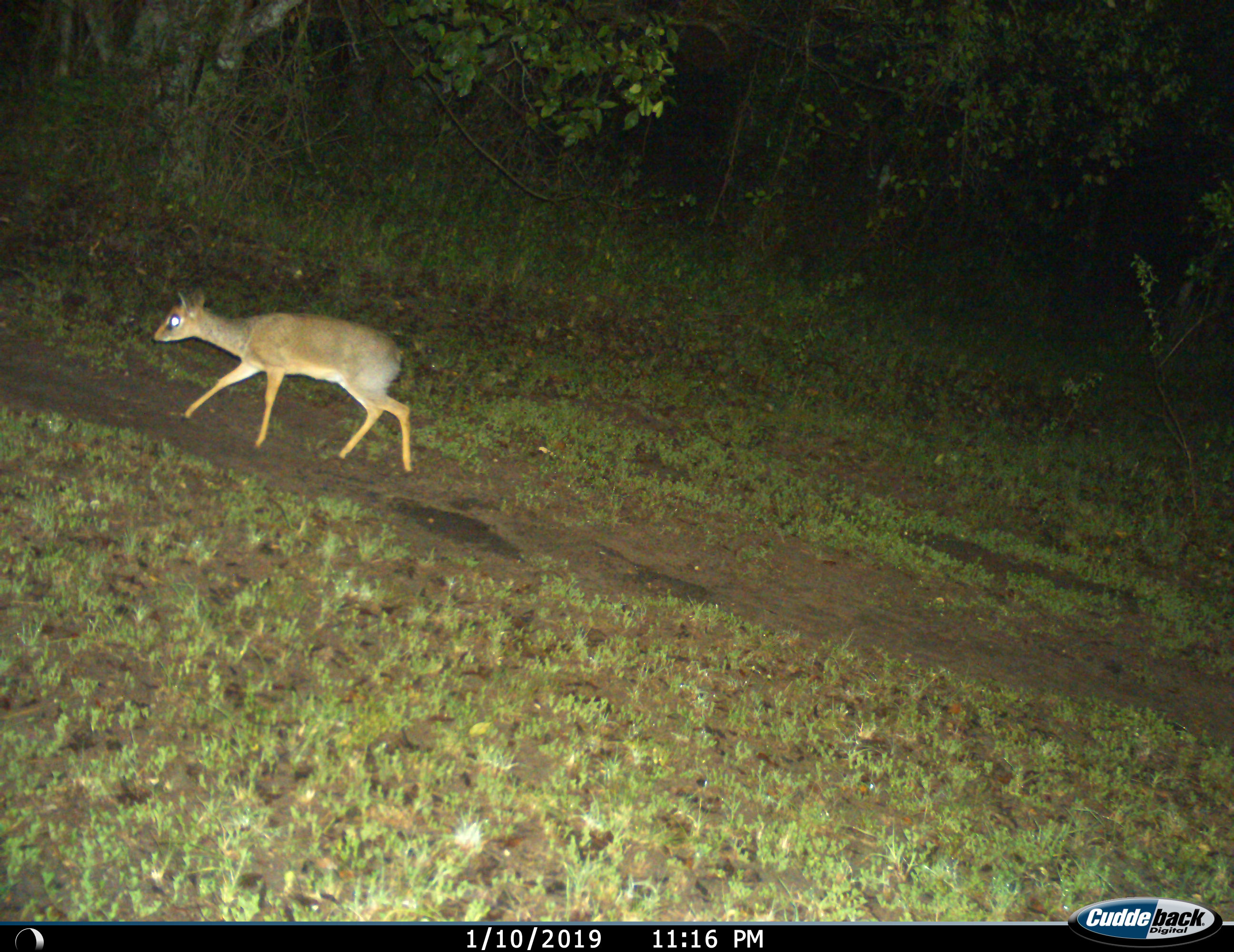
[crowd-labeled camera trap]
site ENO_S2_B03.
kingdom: Animalia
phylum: Chordata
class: Mammalia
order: Artiodactyla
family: Bovidae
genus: Madoqua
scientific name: Madoqua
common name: dik-dik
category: dikdik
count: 1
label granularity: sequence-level